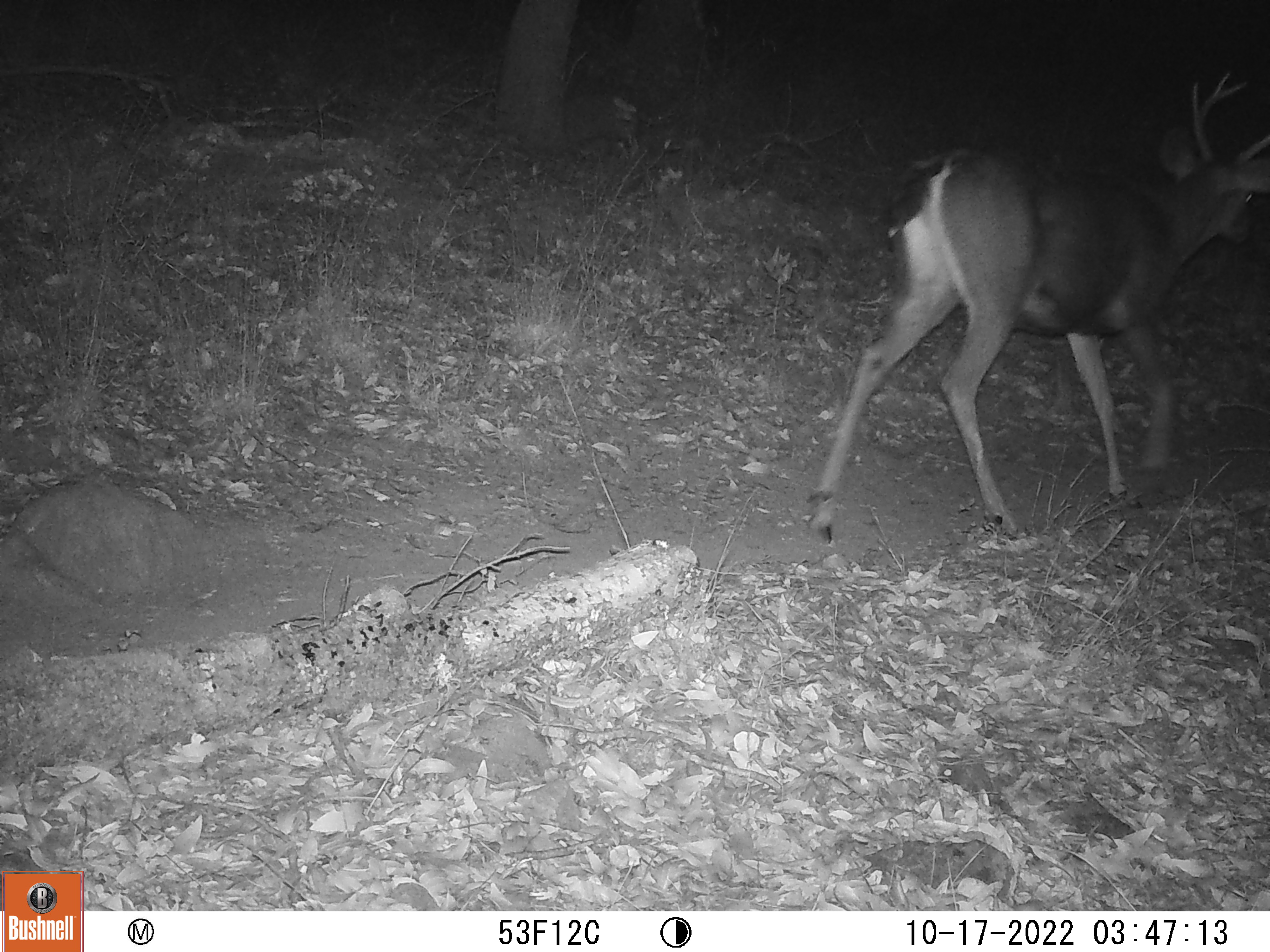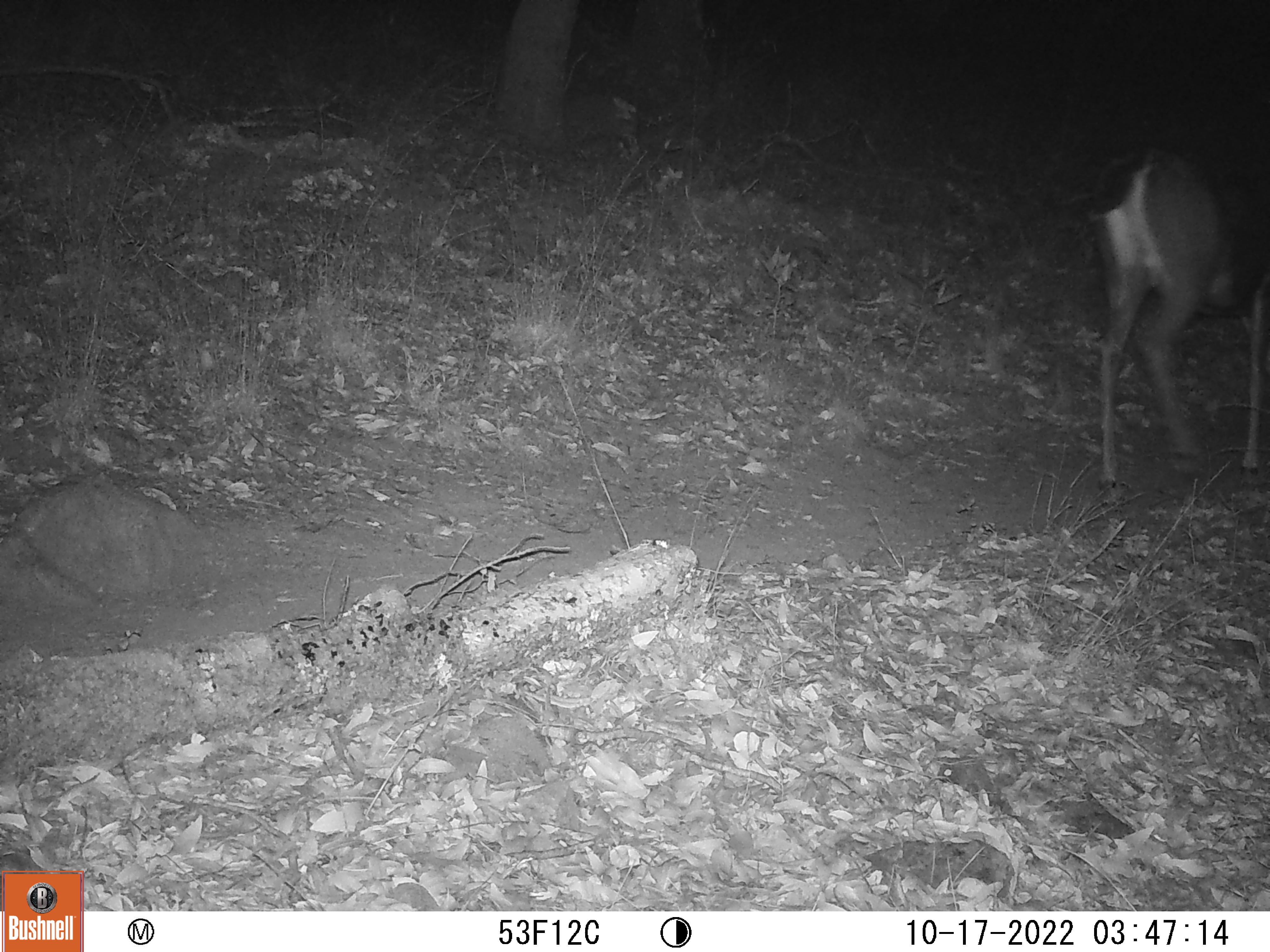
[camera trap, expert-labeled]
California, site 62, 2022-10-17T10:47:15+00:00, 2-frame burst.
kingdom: Animalia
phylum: Chordata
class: Mammalia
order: Artiodactyla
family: Cervidae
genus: Odocoileus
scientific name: Odocoileus hemionus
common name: mule deer